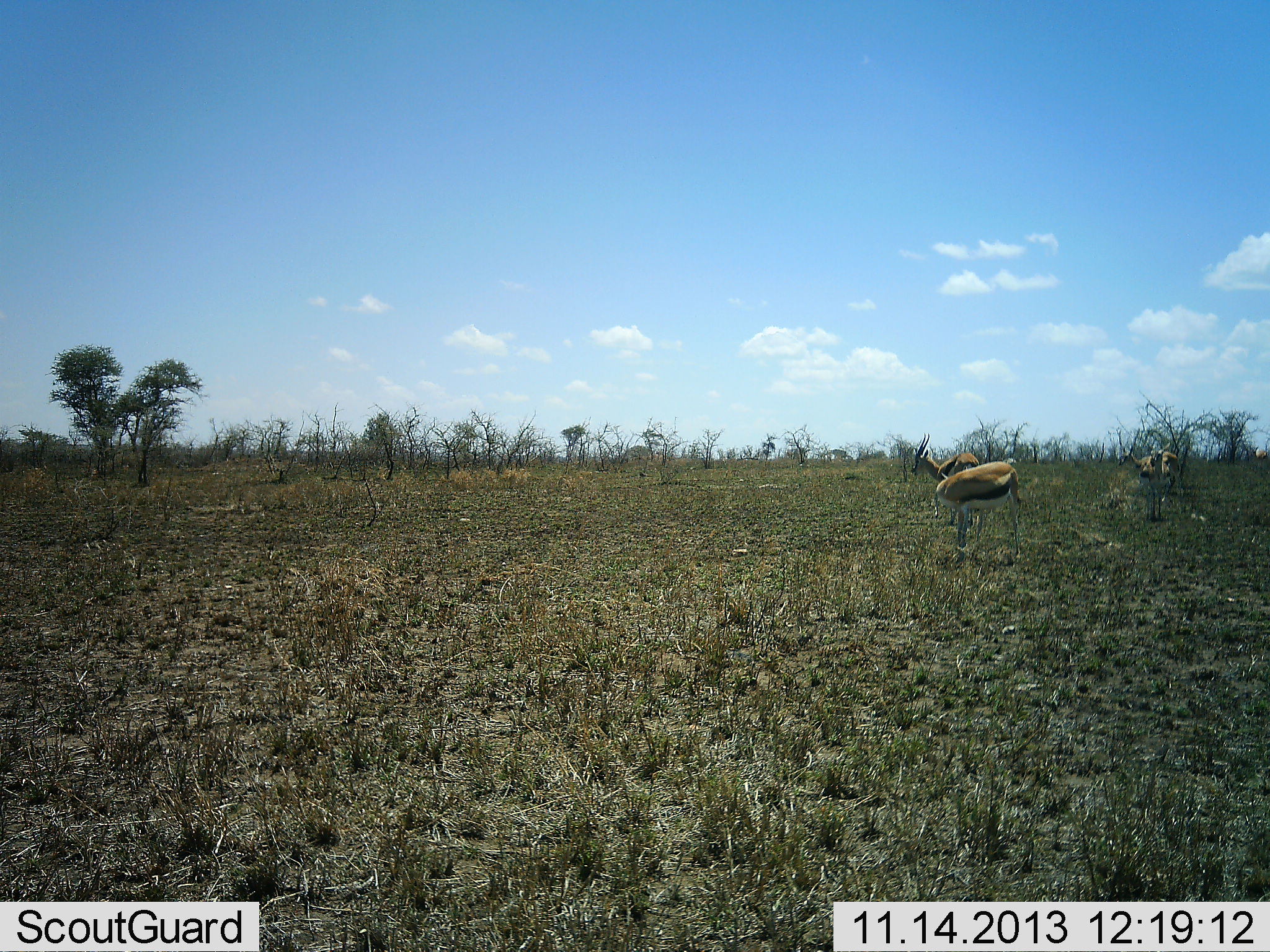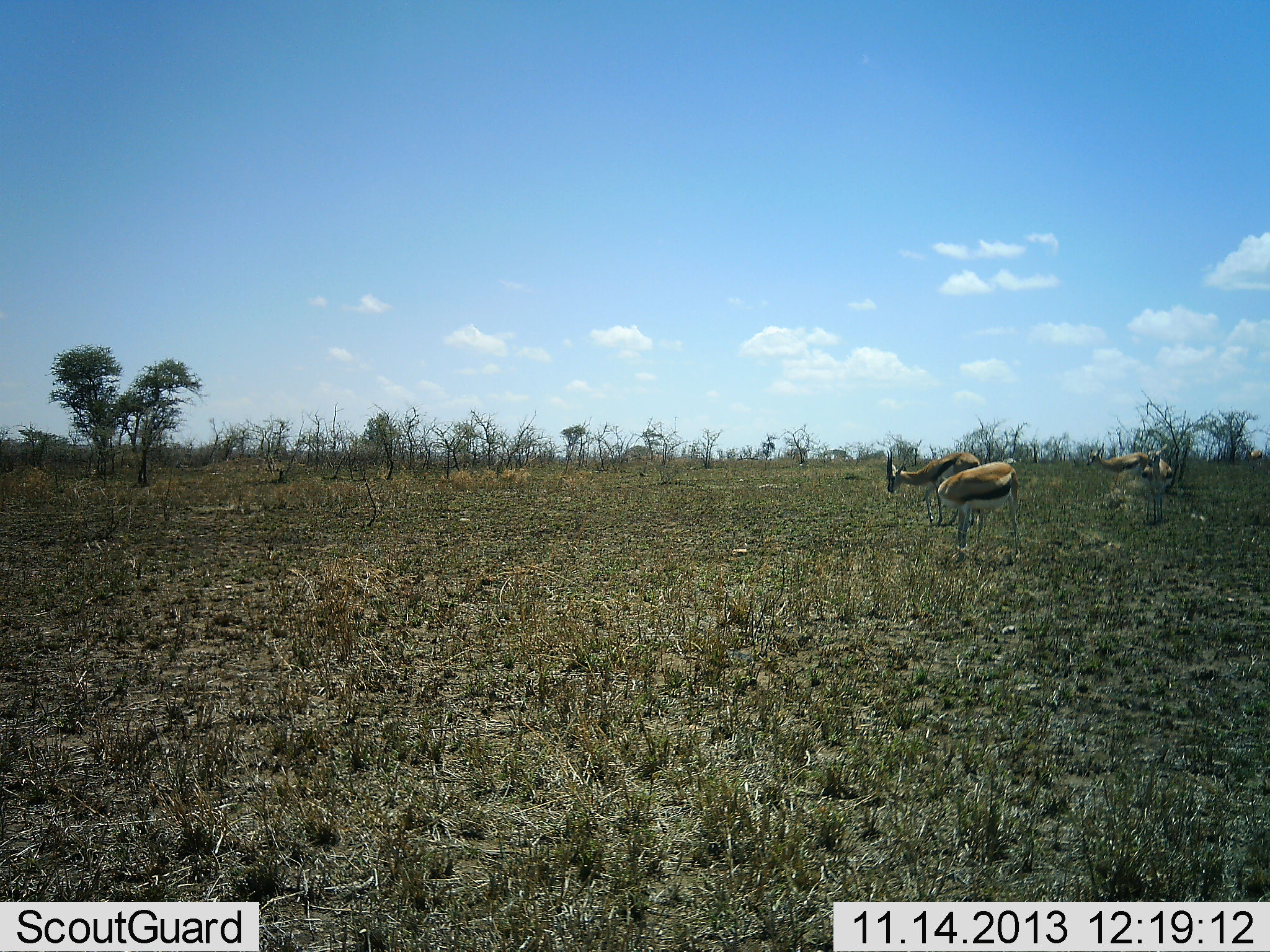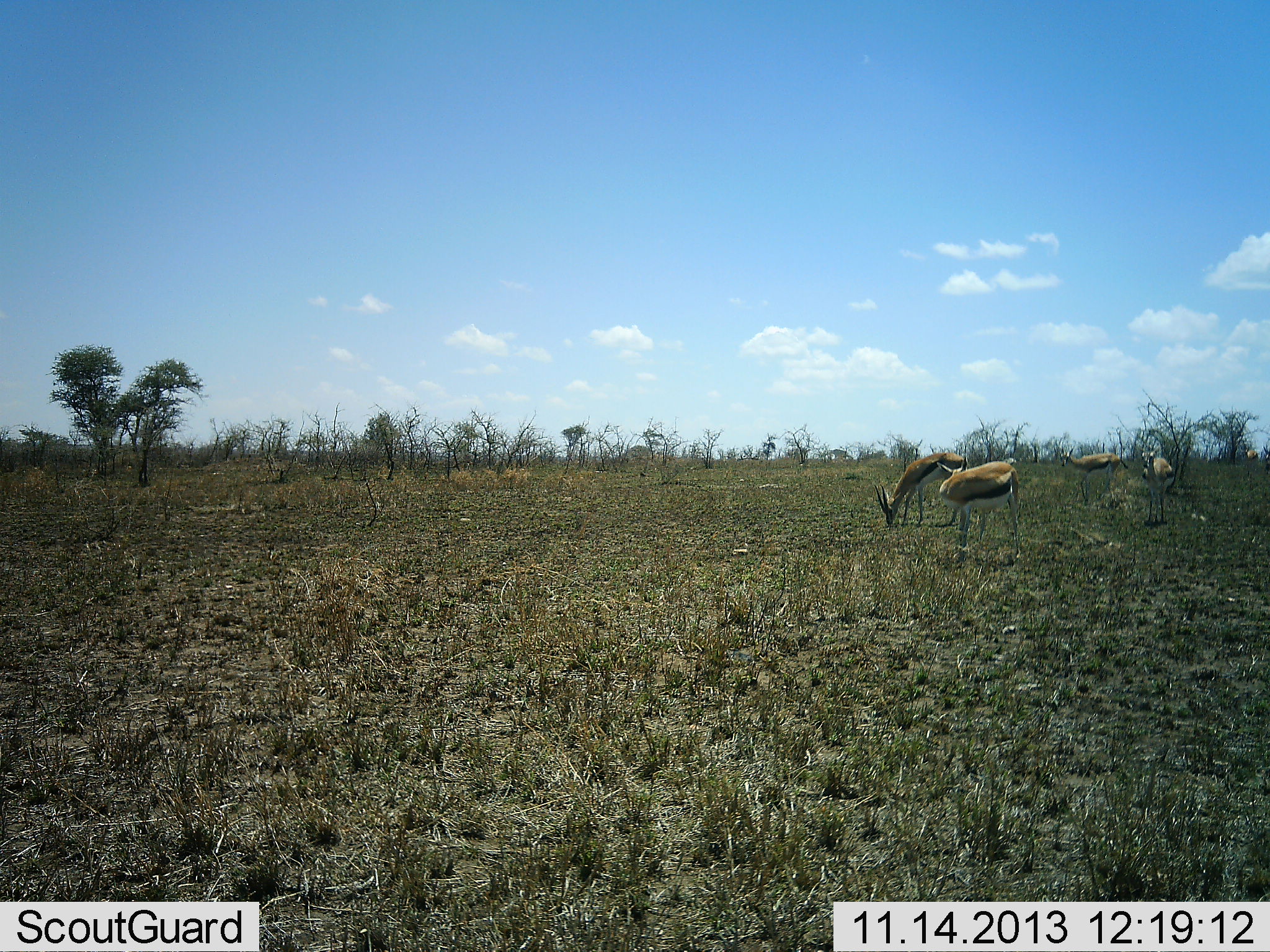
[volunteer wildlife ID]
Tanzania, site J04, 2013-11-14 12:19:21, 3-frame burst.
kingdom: Animalia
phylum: Chordata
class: Mammalia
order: Artiodactyla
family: Bovidae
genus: Eudorcas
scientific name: Eudorcas thomsonii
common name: thomson's gazelle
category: gazellethomsons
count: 5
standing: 40%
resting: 0%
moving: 90%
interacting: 0%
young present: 0%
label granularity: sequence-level